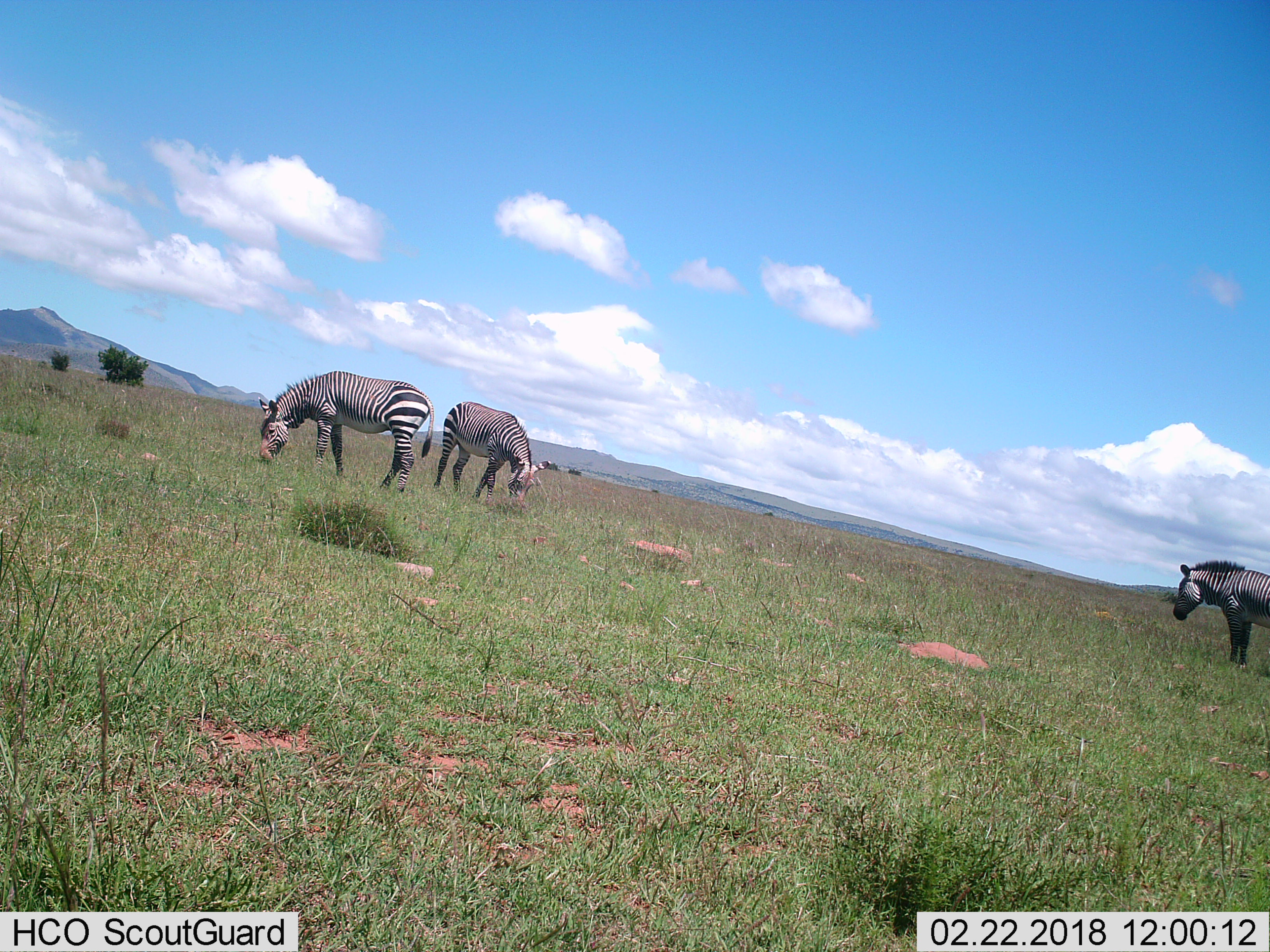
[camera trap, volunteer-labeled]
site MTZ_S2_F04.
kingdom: Animalia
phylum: Chordata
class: Mammalia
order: Perissodactyla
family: Equidae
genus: Equus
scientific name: Equus zebra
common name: mountain zebra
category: zebramountain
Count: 3.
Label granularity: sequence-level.